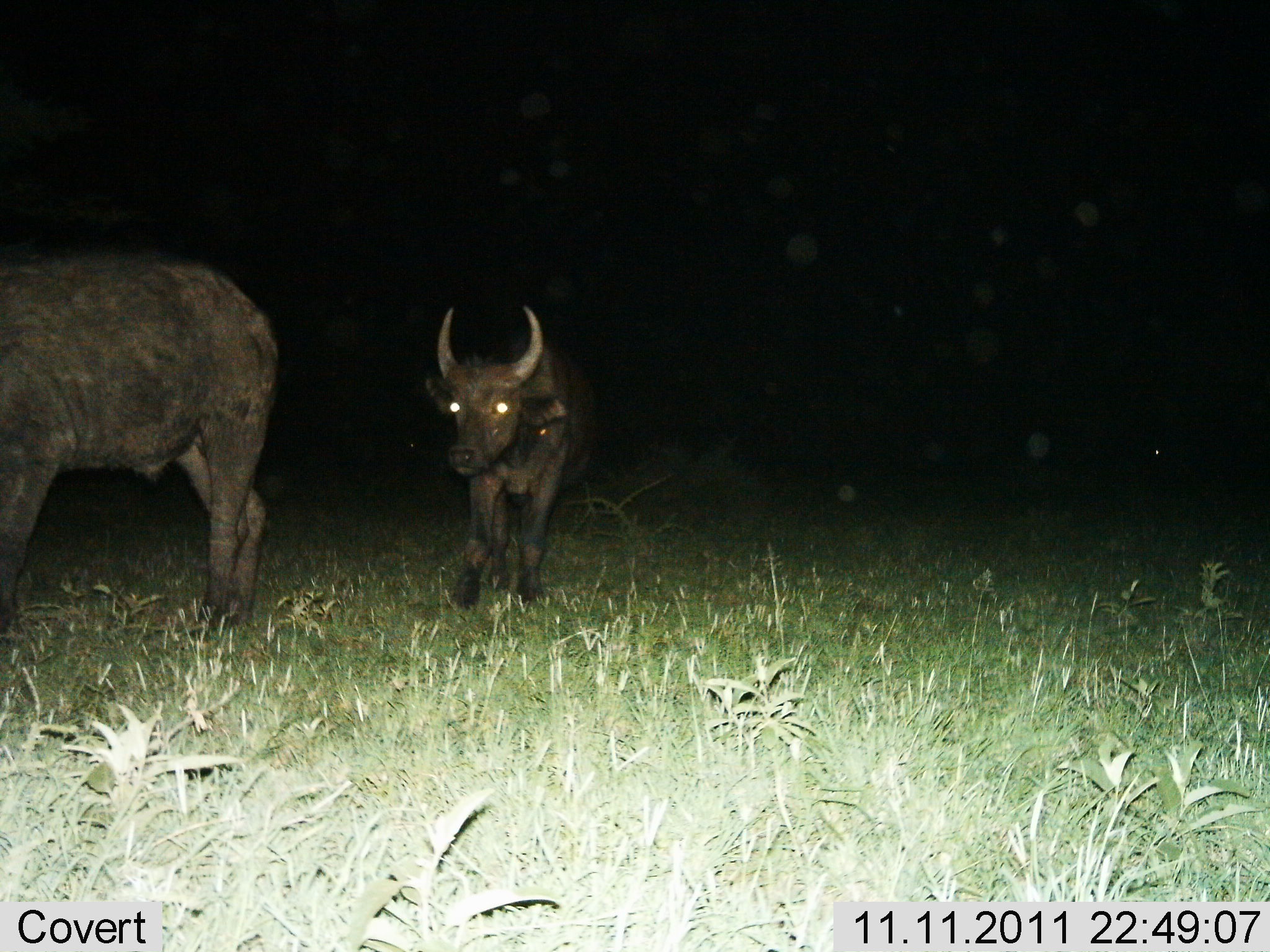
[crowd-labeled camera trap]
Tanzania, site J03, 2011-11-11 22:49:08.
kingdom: Animalia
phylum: Chordata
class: Mammalia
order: Artiodactyla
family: Bovidae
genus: Syncerus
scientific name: Syncerus caffer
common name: cape buffalo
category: buffalo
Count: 2.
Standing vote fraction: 27%.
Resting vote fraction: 0%.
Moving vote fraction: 73%.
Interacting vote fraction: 0%.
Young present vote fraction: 45%.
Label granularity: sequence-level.